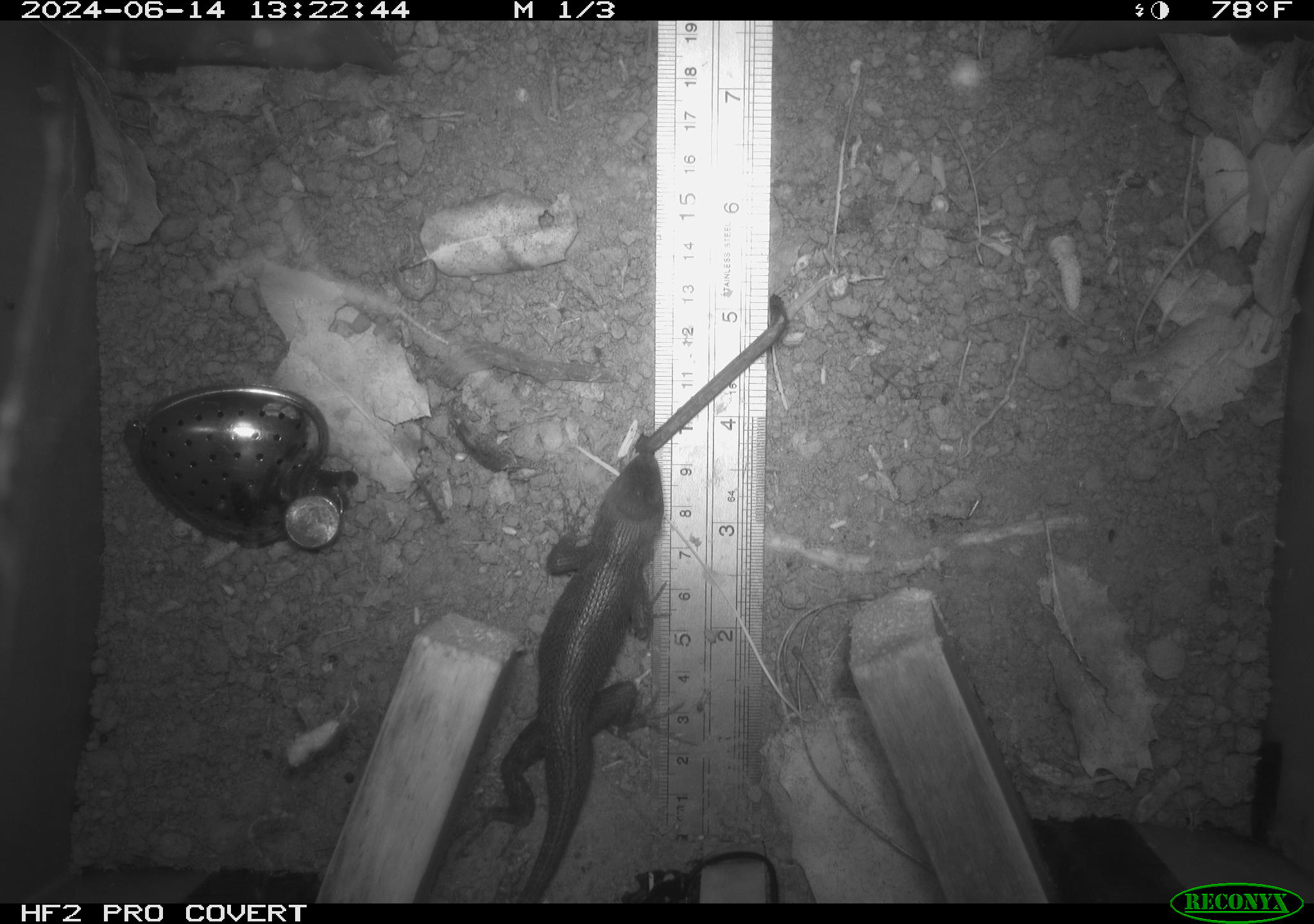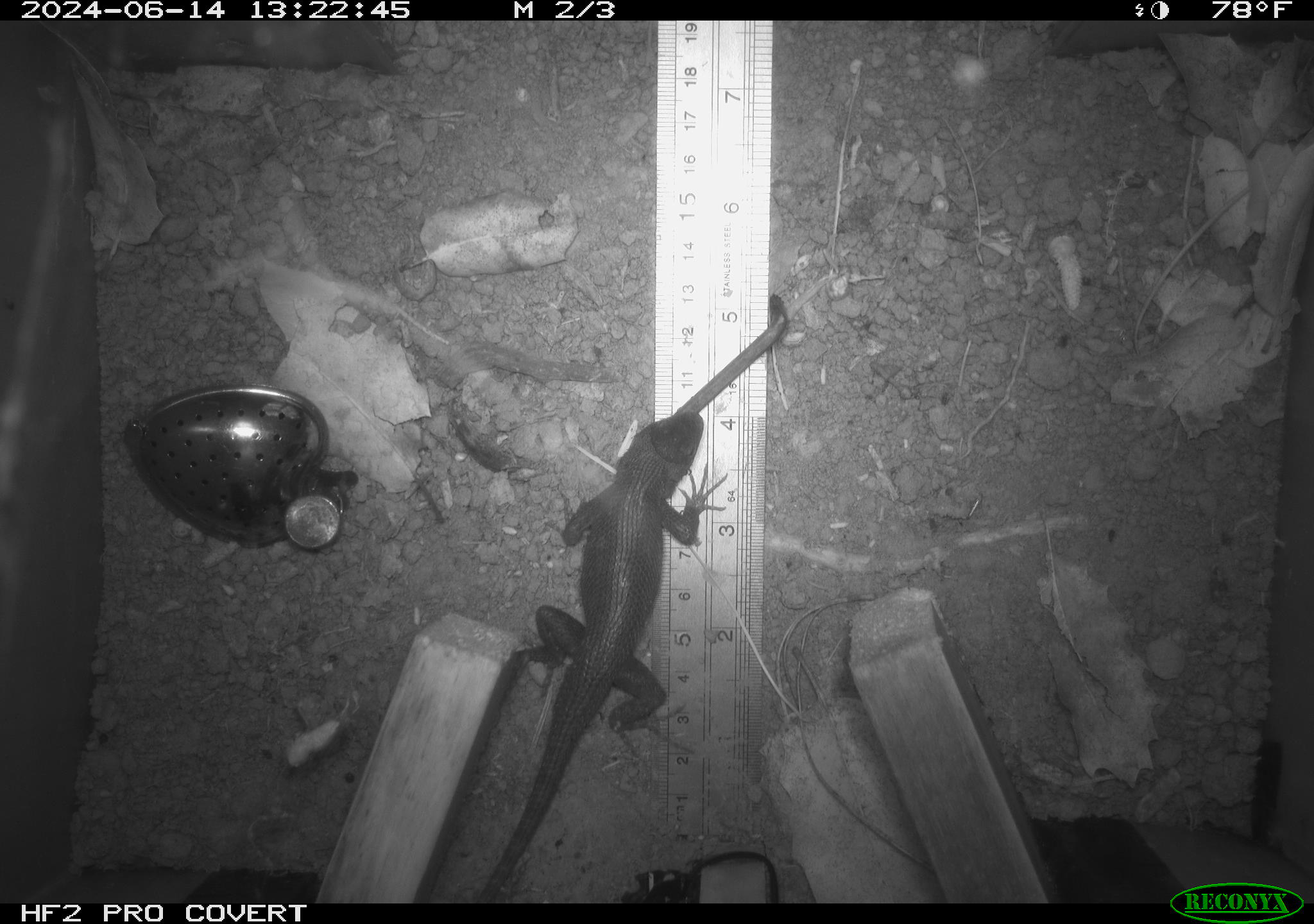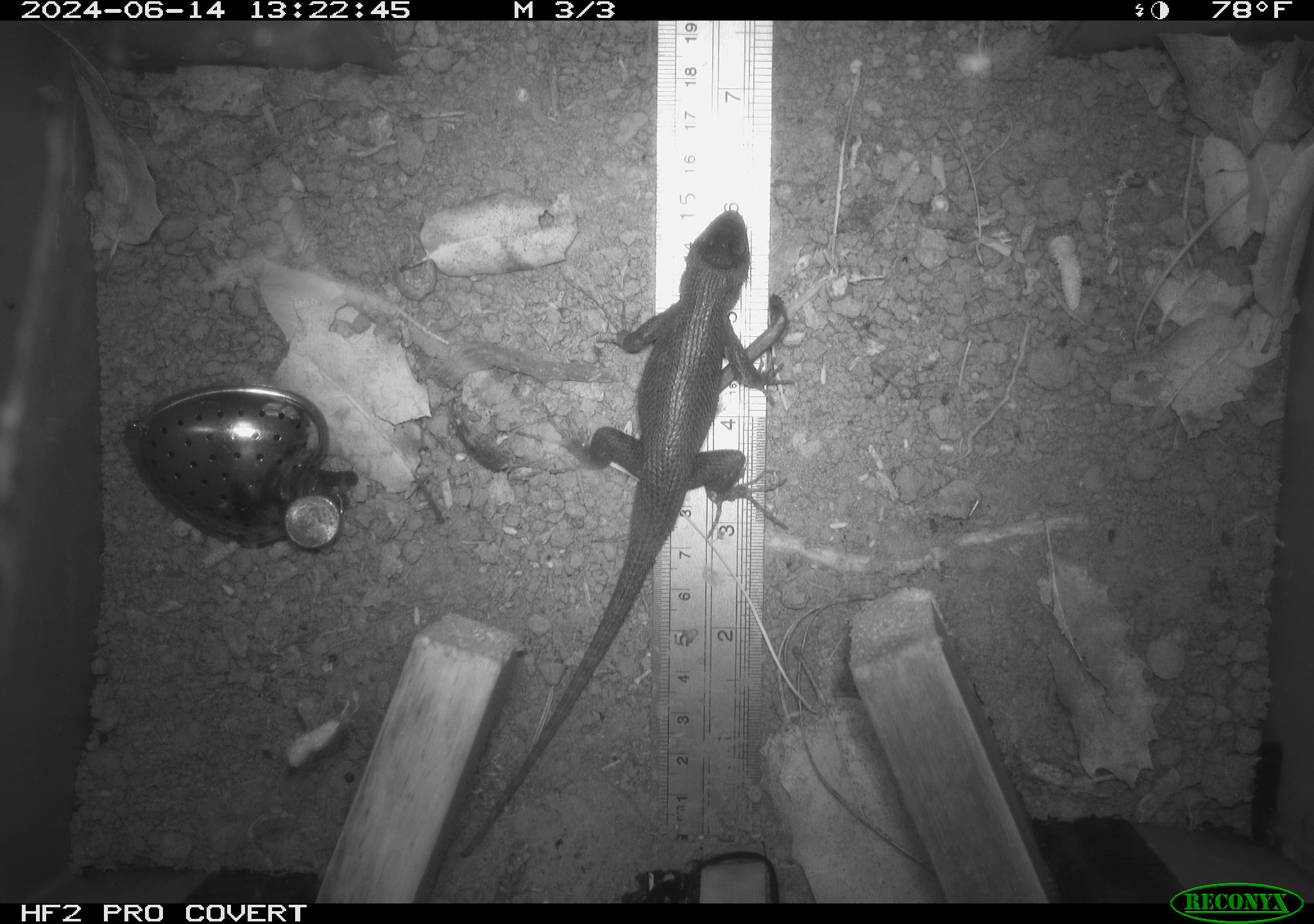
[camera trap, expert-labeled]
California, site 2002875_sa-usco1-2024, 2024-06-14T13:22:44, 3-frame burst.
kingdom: Animalia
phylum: Chordata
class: Reptilia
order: Squamata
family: Phrynosomatidae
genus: Sceloporus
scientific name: Sceloporus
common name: spiny lizards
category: sceloporus species